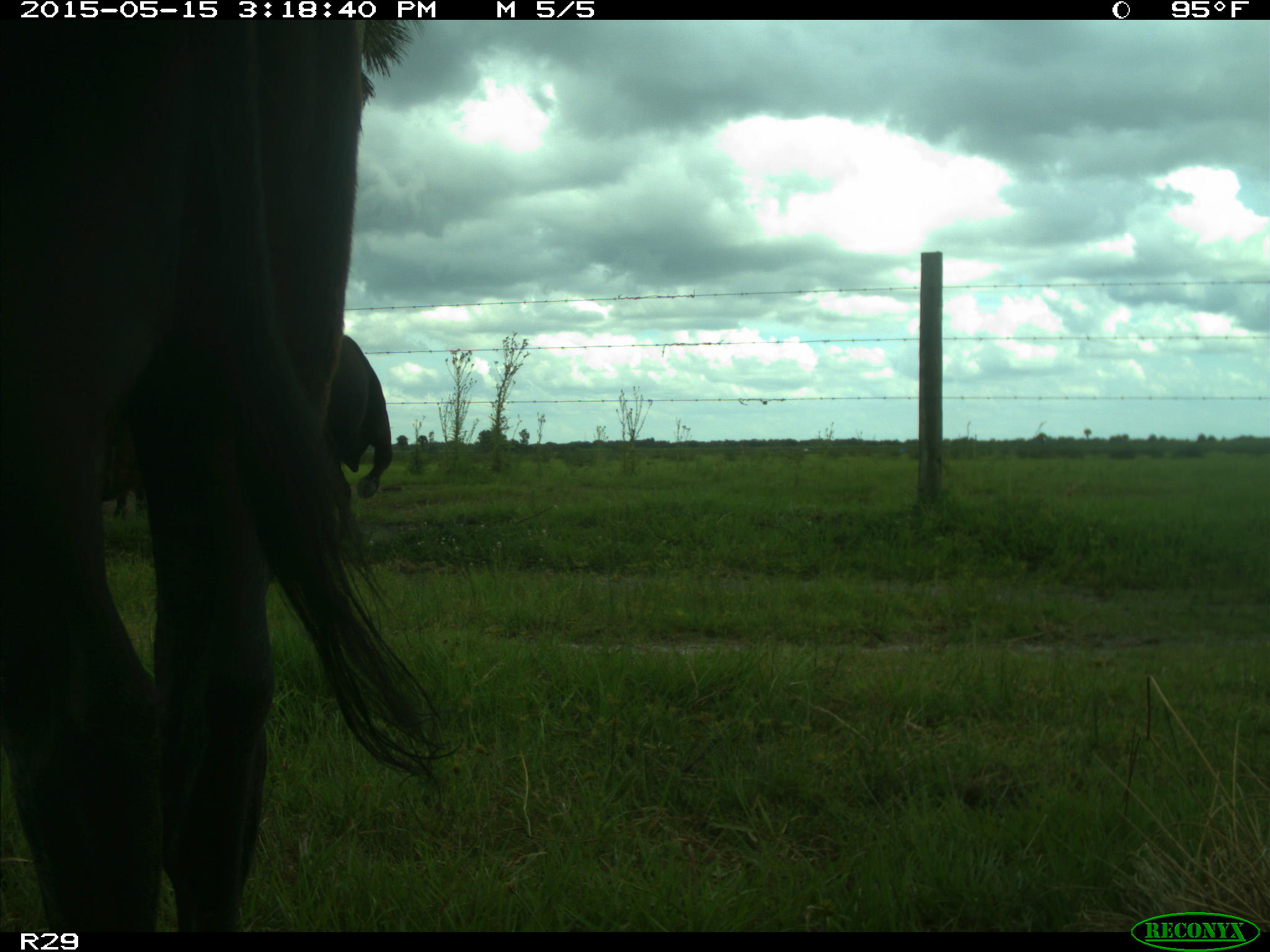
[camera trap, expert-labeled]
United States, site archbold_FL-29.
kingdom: Animalia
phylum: Chordata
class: Mammalia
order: Artiodactyla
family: Bovidae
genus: Bos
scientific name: Bos taurus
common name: domestic cow